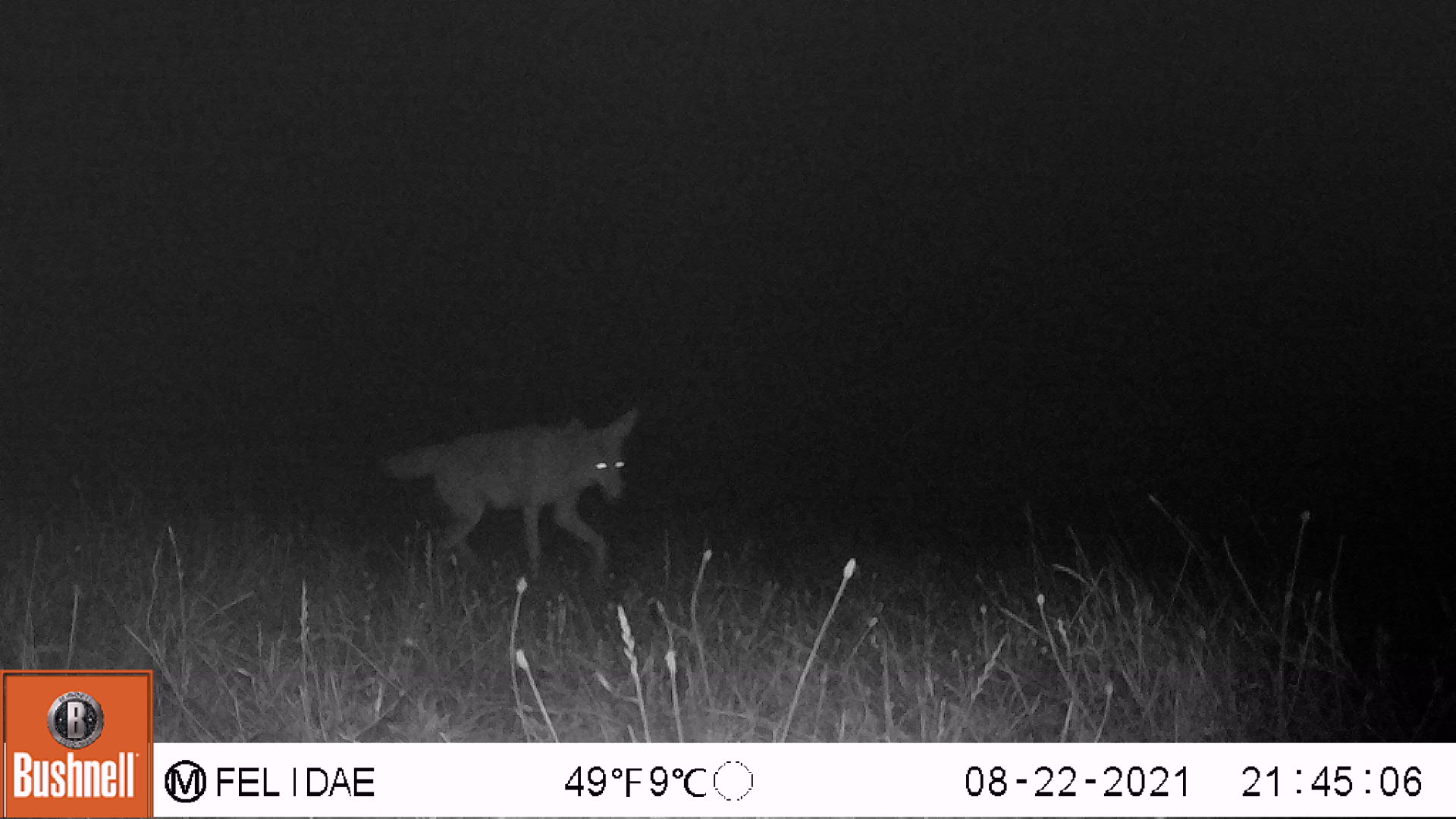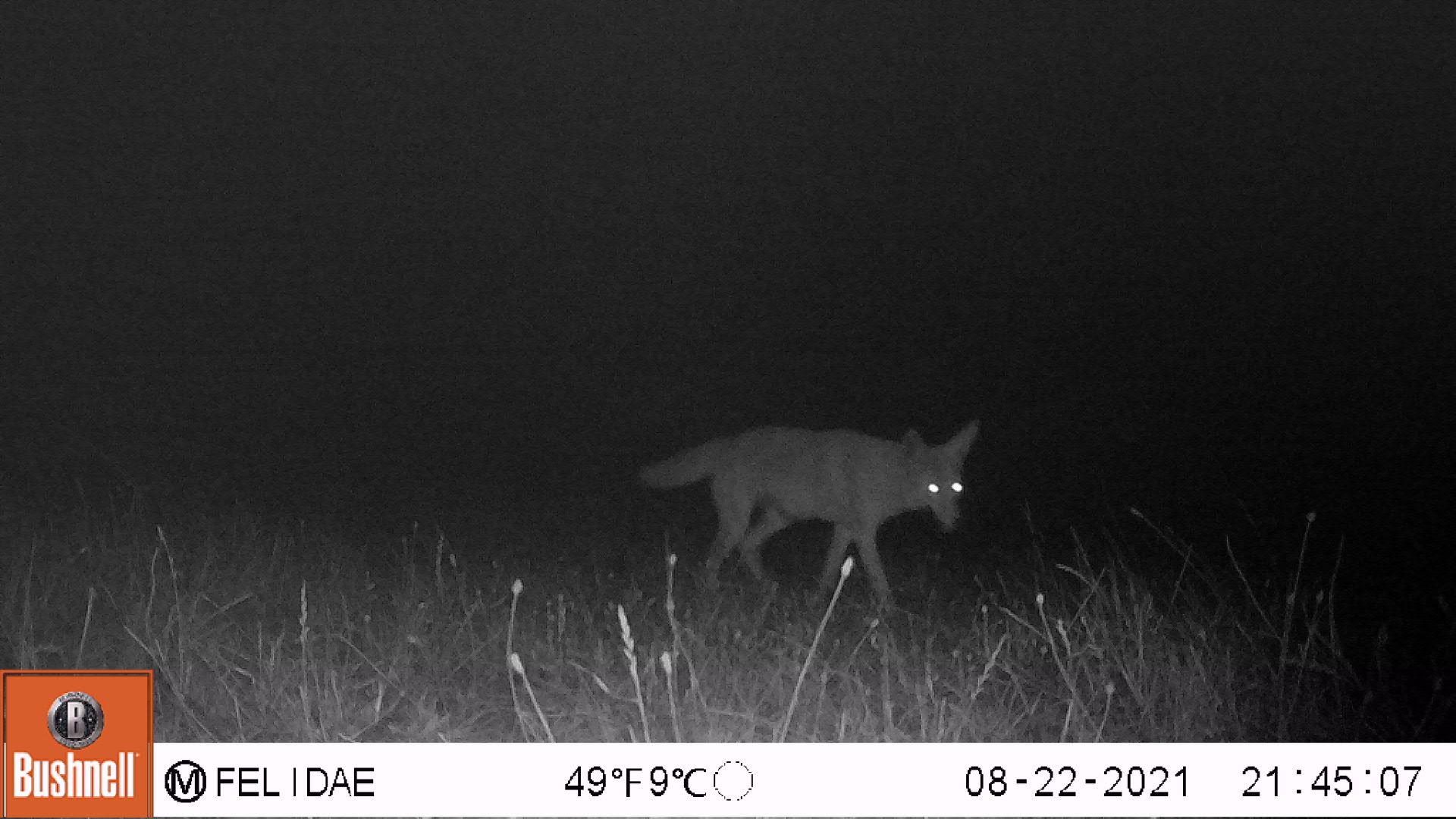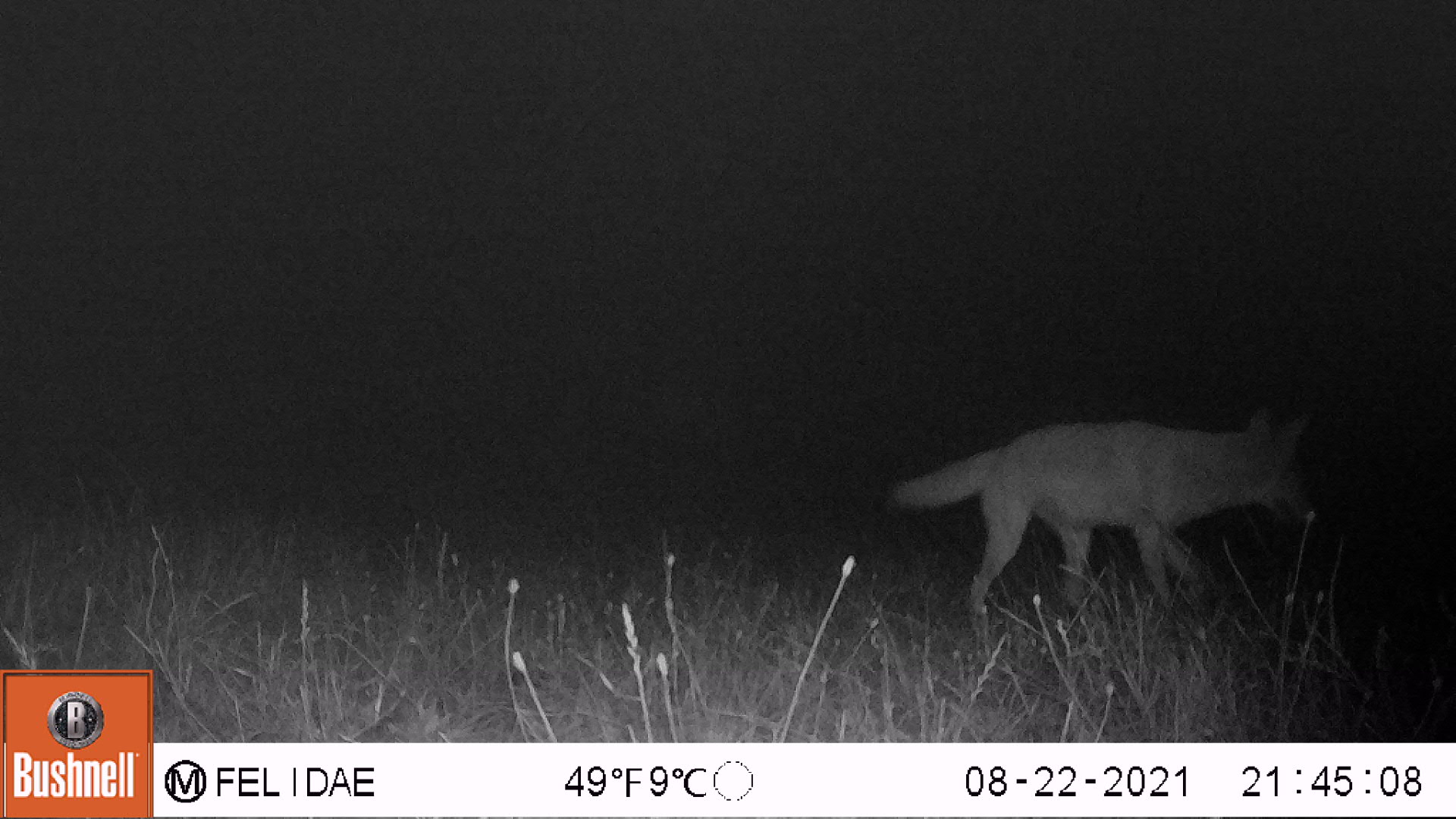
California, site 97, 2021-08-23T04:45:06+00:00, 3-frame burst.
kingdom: Animalia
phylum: Chordata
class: Mammalia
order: Carnivora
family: Canidae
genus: Canis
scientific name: Canis latrans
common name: coyote